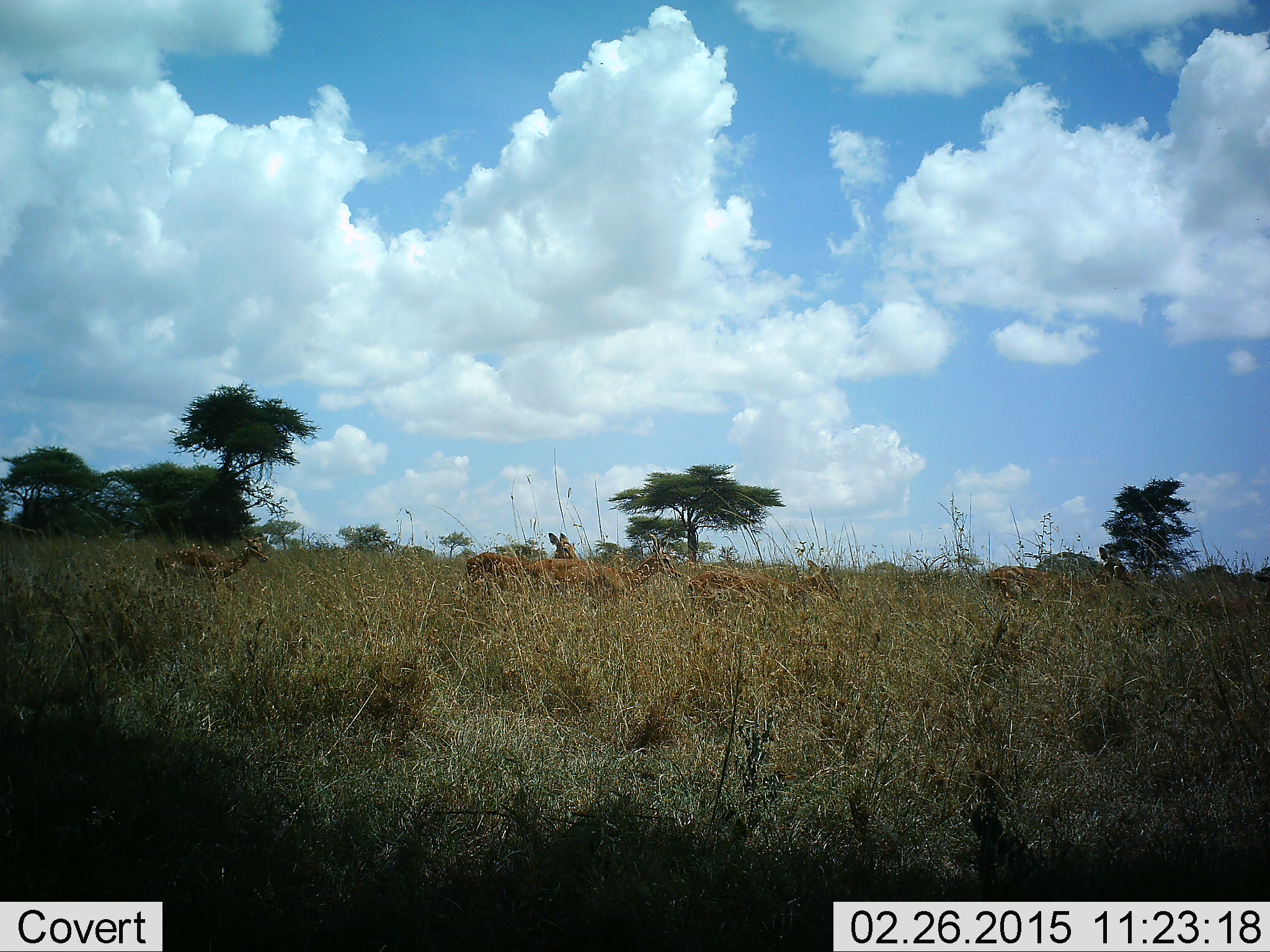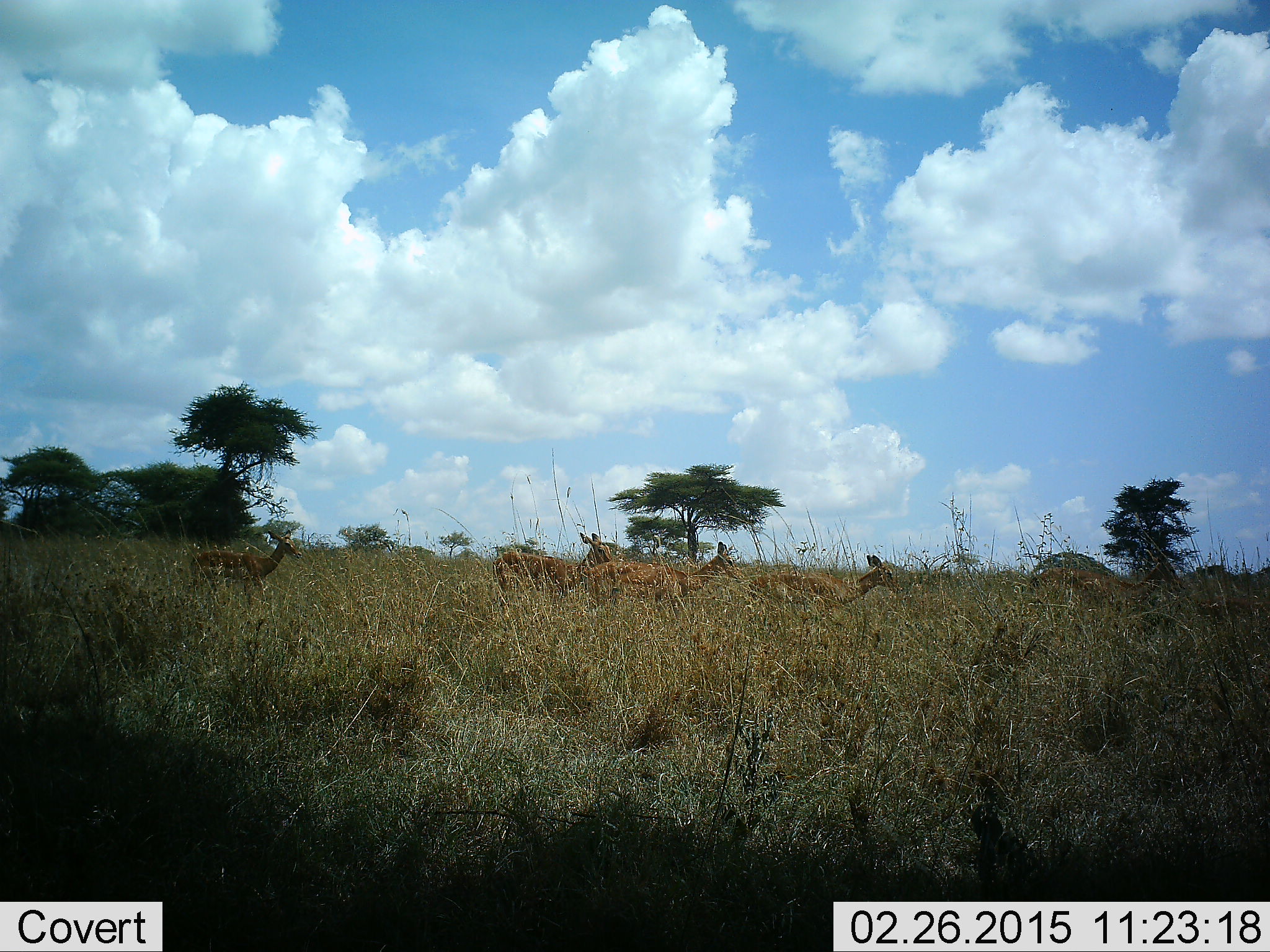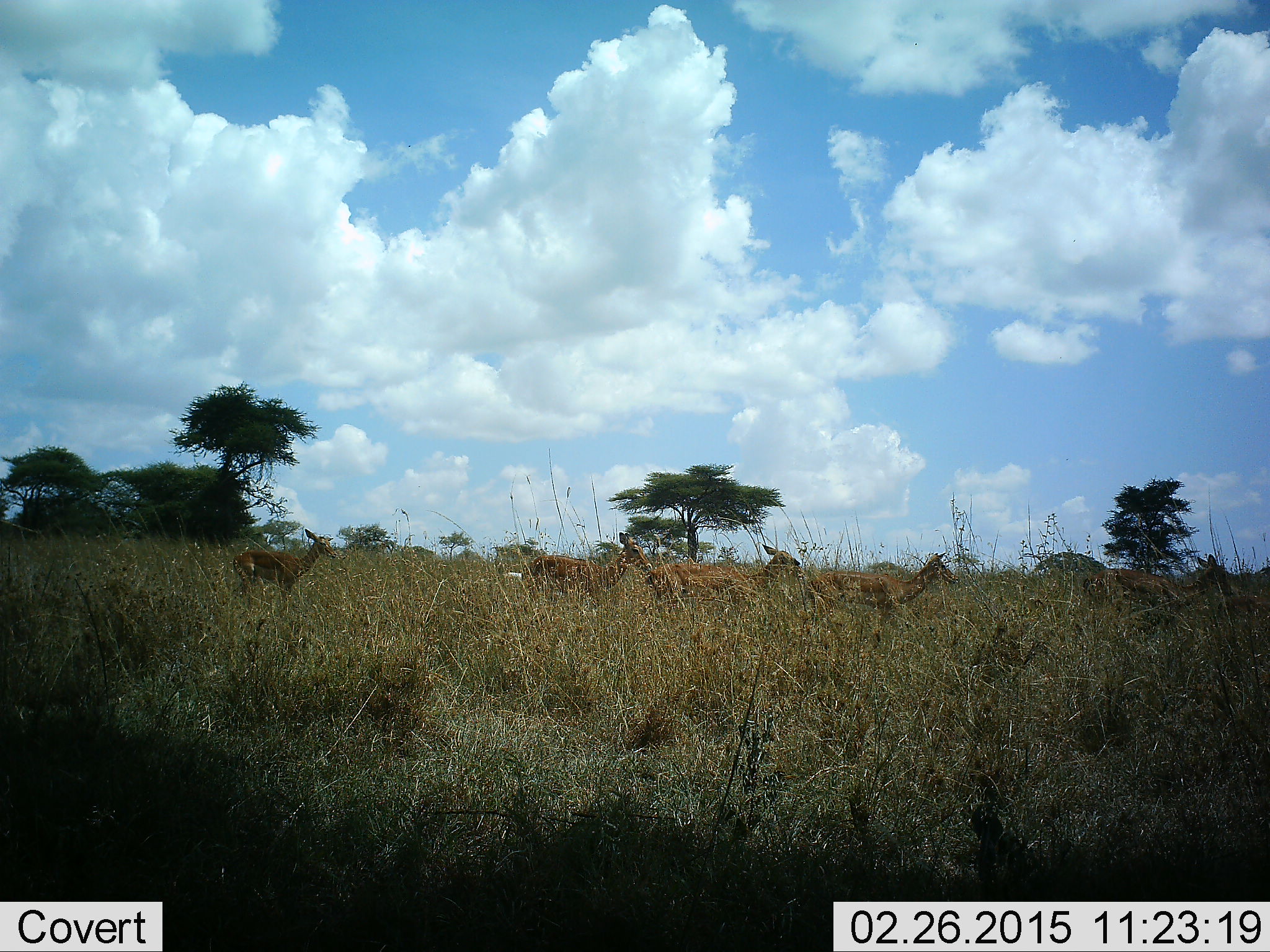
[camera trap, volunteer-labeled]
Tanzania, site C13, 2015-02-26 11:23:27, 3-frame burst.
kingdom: Animalia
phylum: Chordata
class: Mammalia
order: Artiodactyla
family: Bovidae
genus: Aepyceros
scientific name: Aepyceros melampus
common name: impala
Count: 5.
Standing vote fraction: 0%.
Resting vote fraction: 0%.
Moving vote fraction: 100%.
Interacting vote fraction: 0%.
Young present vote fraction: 10%.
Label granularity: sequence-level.